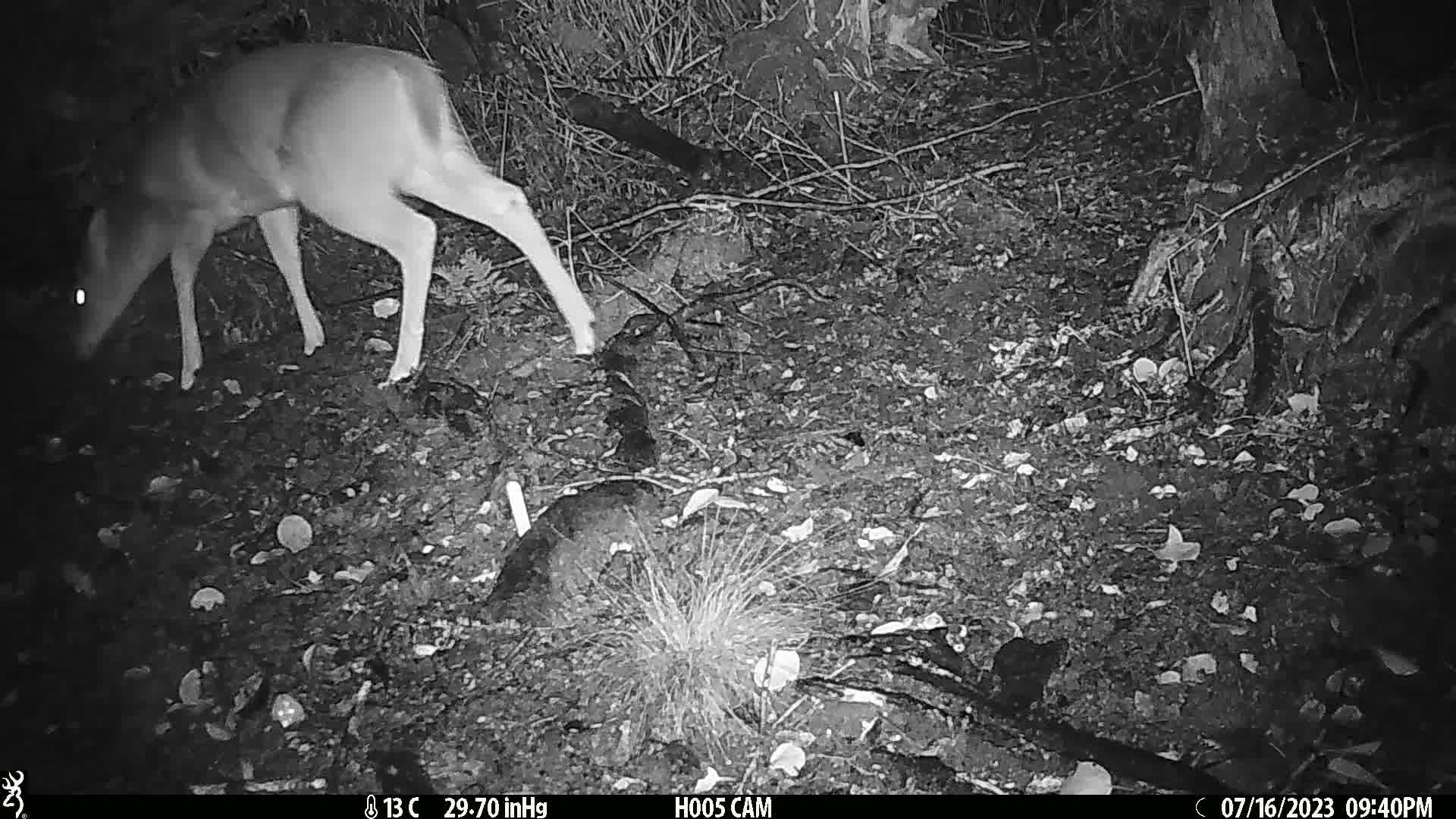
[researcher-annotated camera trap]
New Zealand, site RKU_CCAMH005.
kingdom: Animalia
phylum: Chordata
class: Mammalia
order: Artiodactyla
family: Cervidae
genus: Odocoileus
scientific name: Odocoileus virginianus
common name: white-tailed deer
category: white tailed deer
White tailed deer (white-tailed deer) (Odocoileus virginianus).